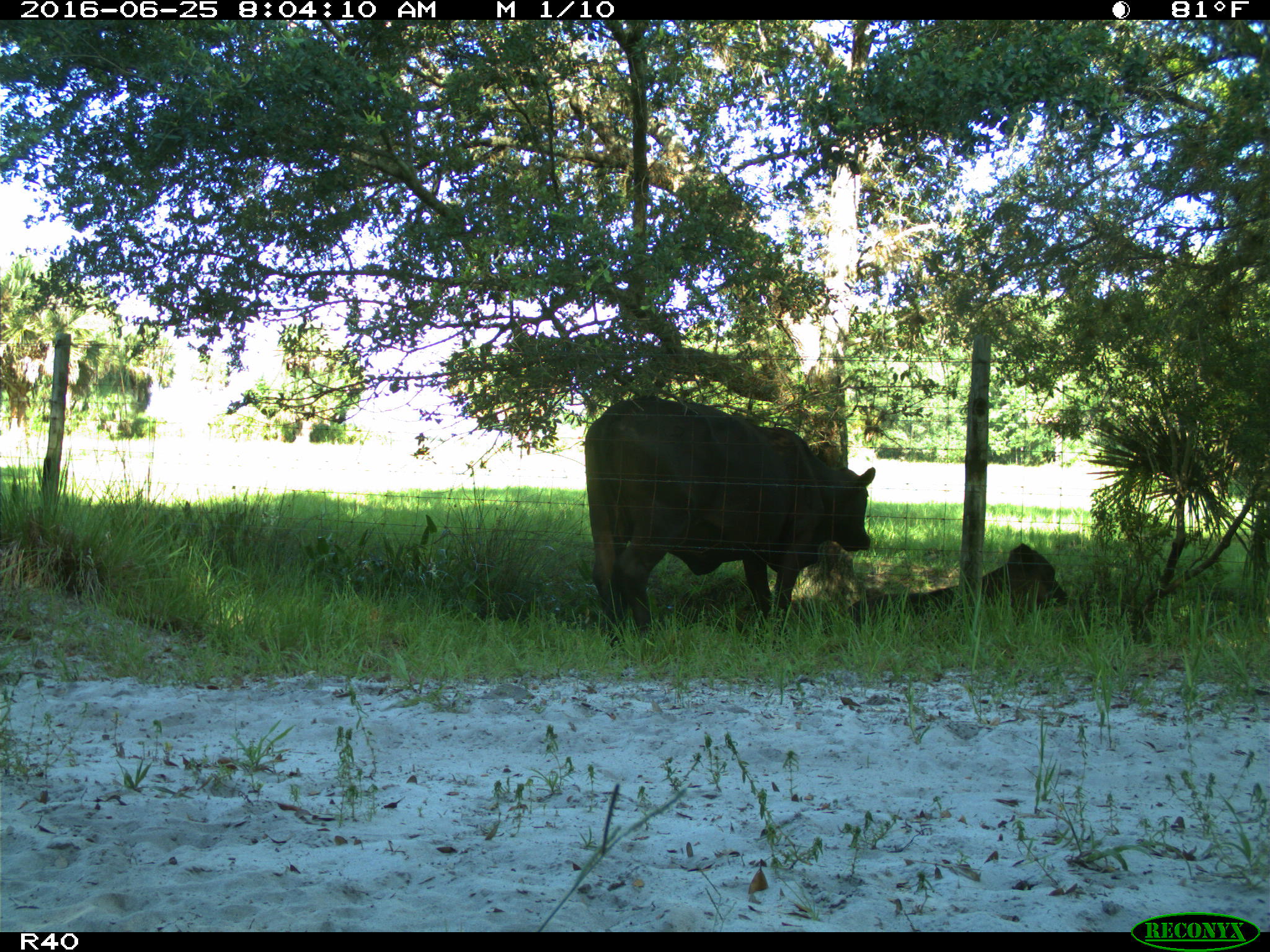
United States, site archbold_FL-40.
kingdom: Animalia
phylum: Chordata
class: Mammalia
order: Artiodactyla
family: Bovidae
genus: Bos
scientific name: Bos taurus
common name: domestic cow